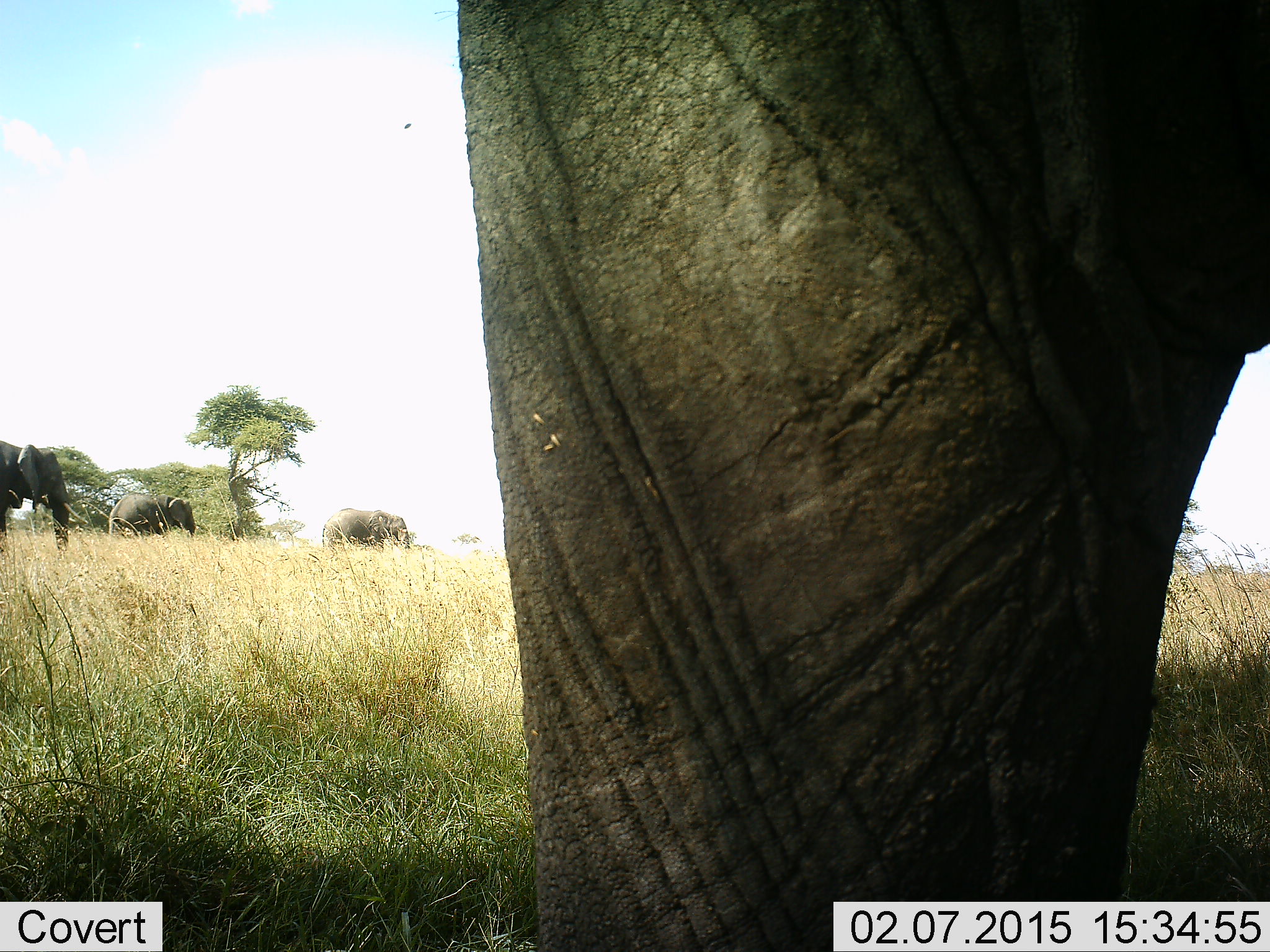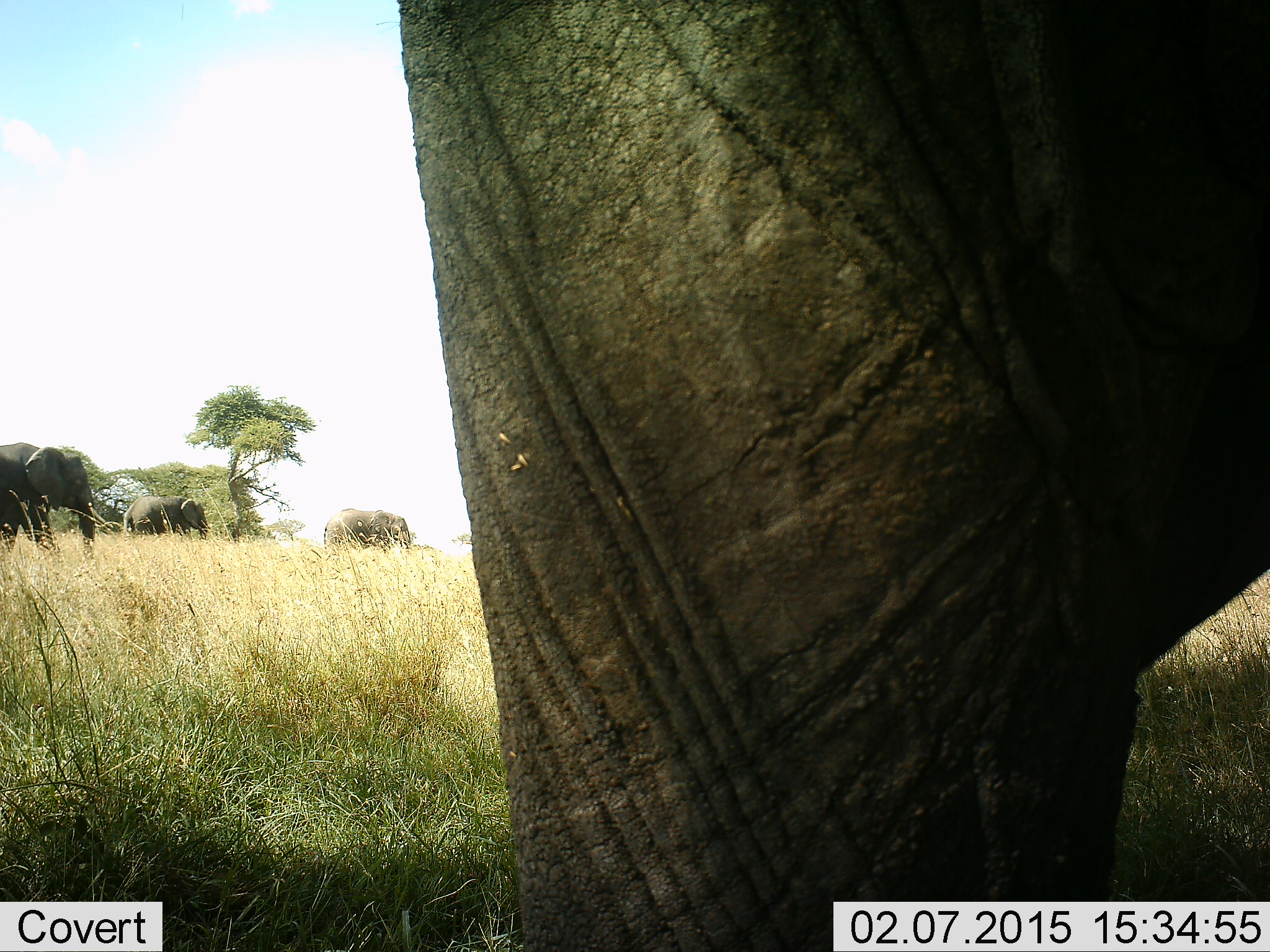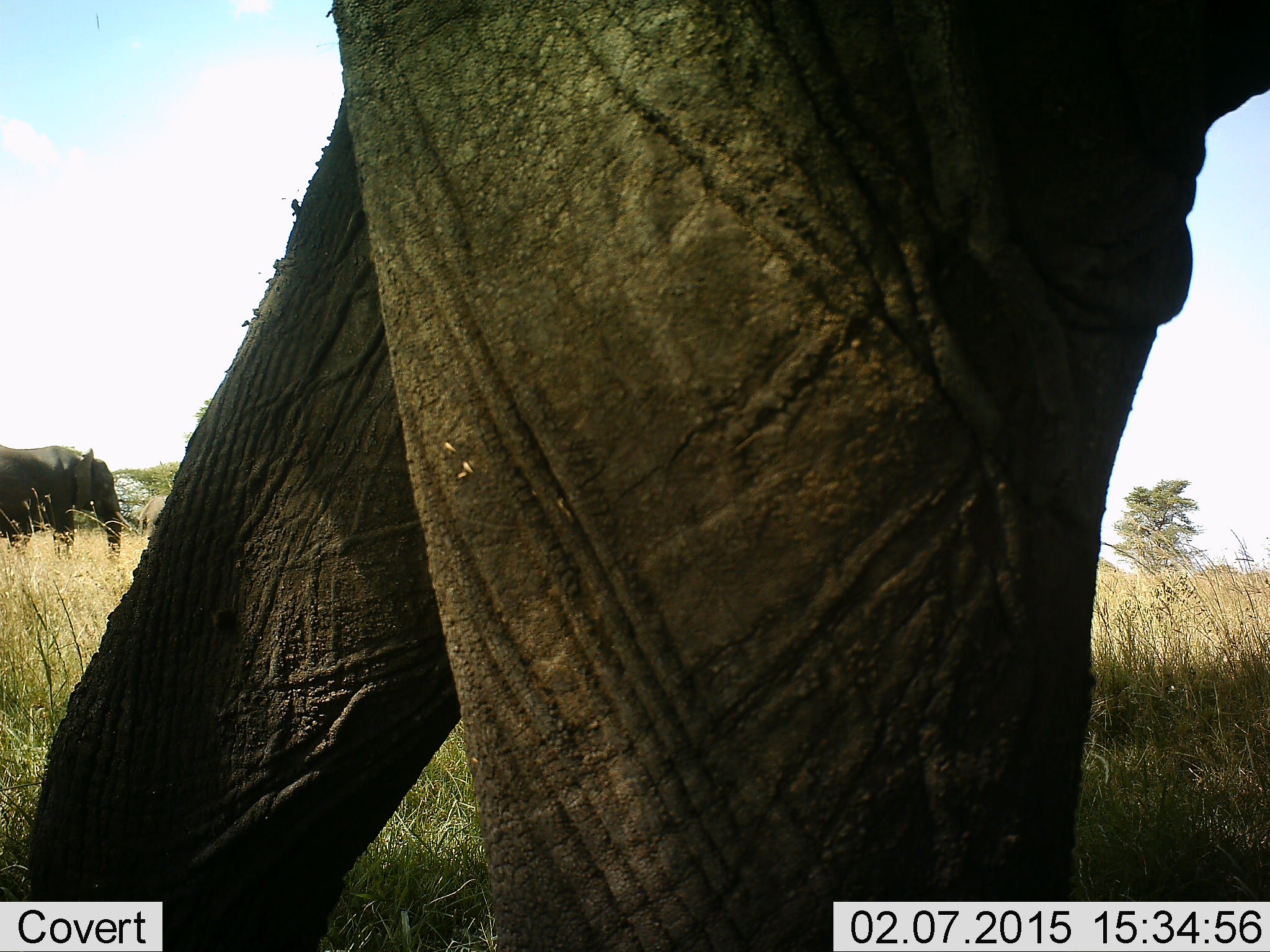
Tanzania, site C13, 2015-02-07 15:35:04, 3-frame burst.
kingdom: Animalia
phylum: Chordata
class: Mammalia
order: Proboscidea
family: Elephantidae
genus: Loxodonta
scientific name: Loxodonta africana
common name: african bush elephant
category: elephant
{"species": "elephant (african bush elephant) (Loxodonta africana)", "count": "4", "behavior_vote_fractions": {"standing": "40%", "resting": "0%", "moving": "80%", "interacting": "0%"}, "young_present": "0%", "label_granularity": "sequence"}